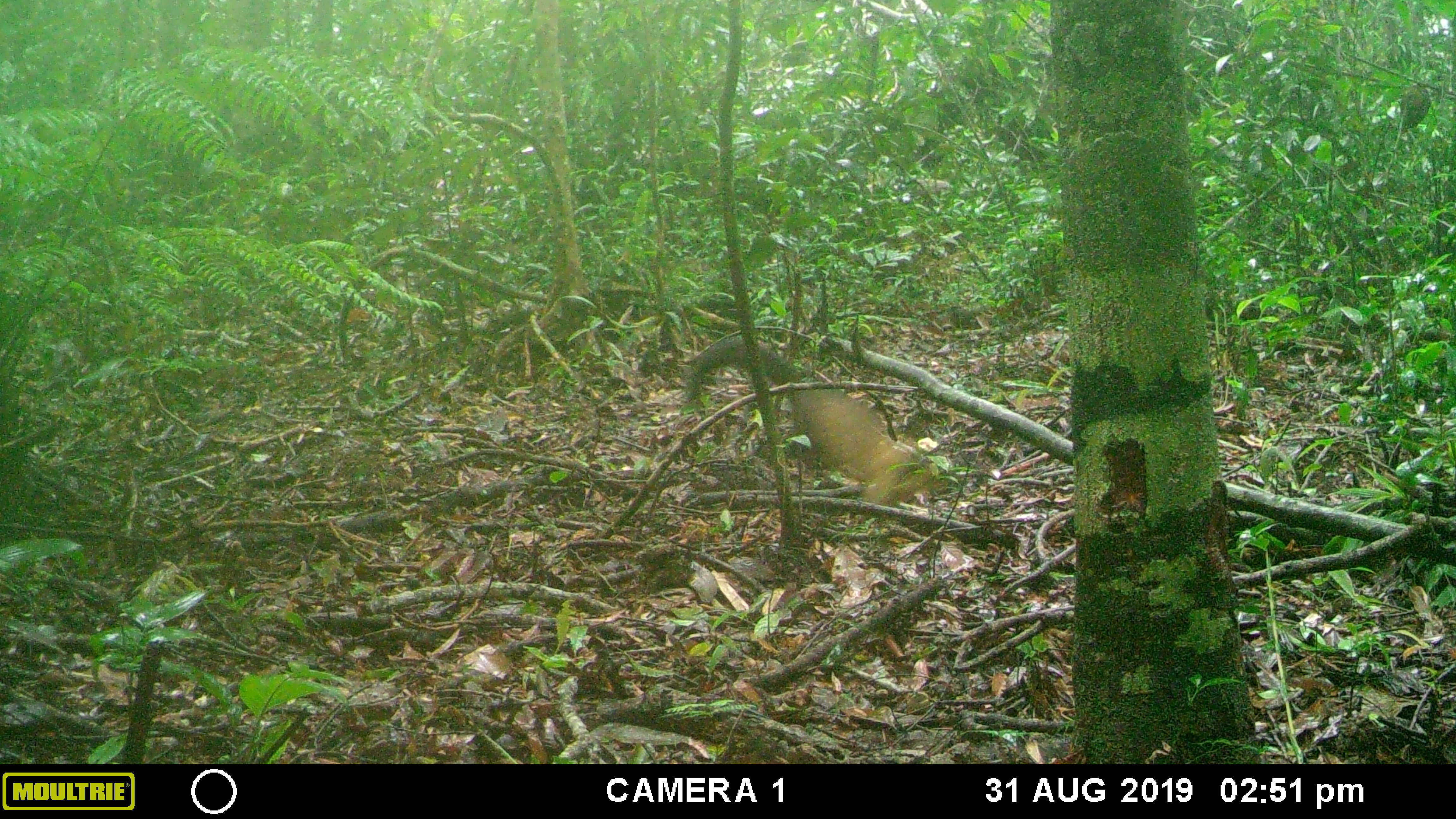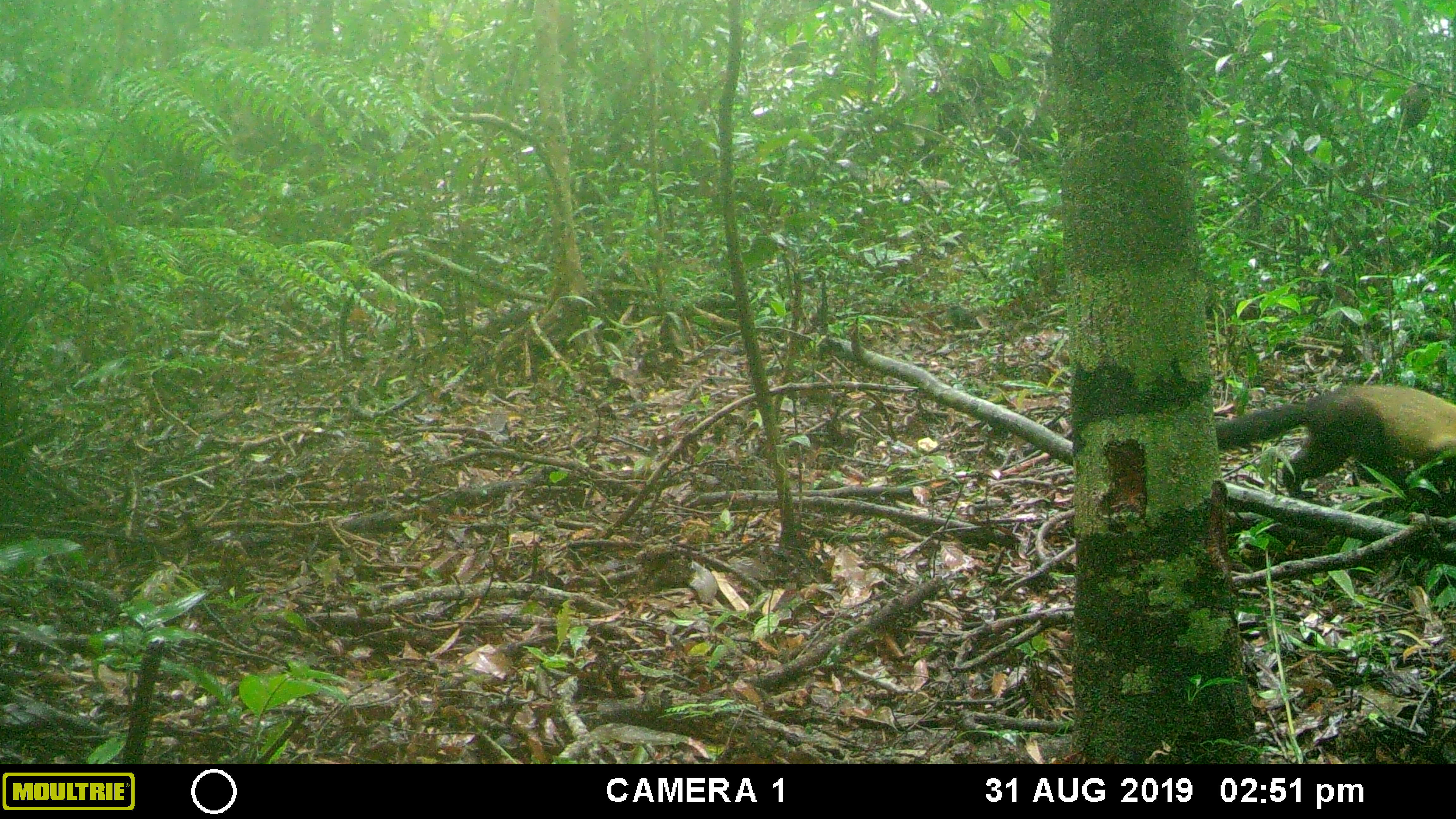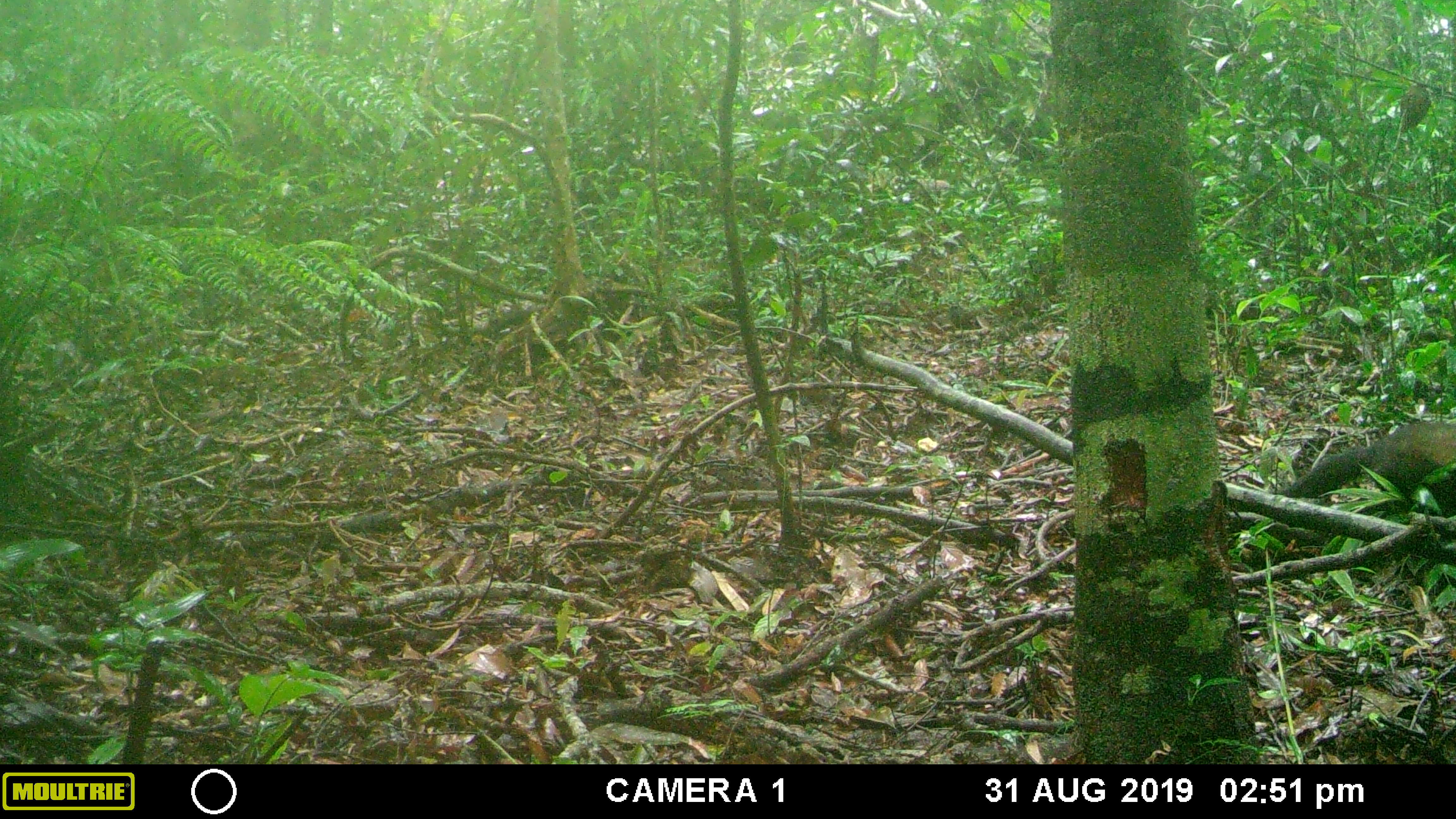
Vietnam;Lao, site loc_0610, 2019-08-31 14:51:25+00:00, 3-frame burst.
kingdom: Animalia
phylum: Chordata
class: Mammalia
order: Carnivora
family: Mustelidae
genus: Martes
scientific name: Martes flavigula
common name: yellow-throated marten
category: yellow throated marten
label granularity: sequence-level